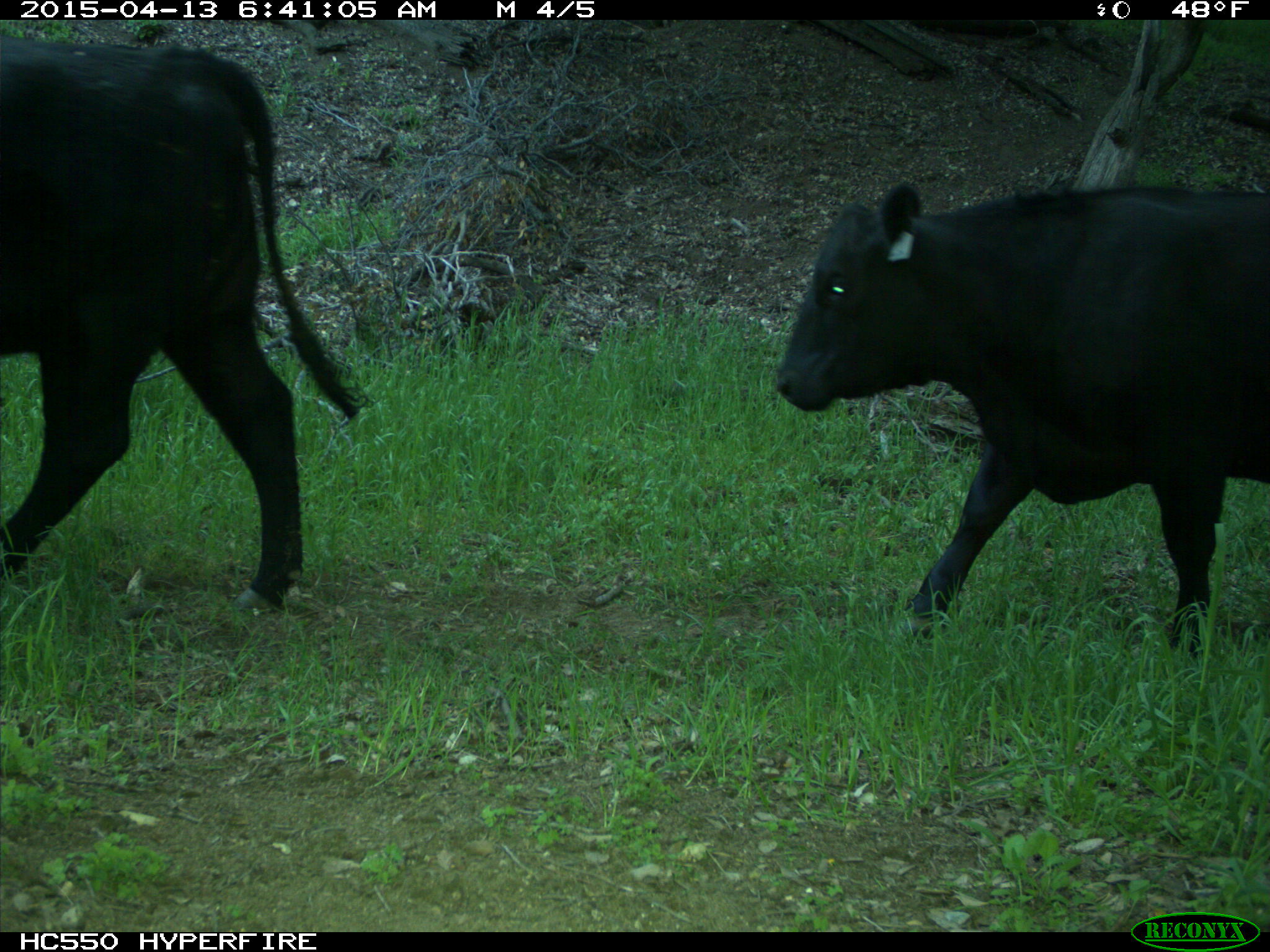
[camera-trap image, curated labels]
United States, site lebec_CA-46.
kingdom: Animalia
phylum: Chordata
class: Mammalia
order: Artiodactyla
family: Bovidae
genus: Bos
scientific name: Bos taurus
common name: domestic cow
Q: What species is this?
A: Bos taurus (domestic cow).